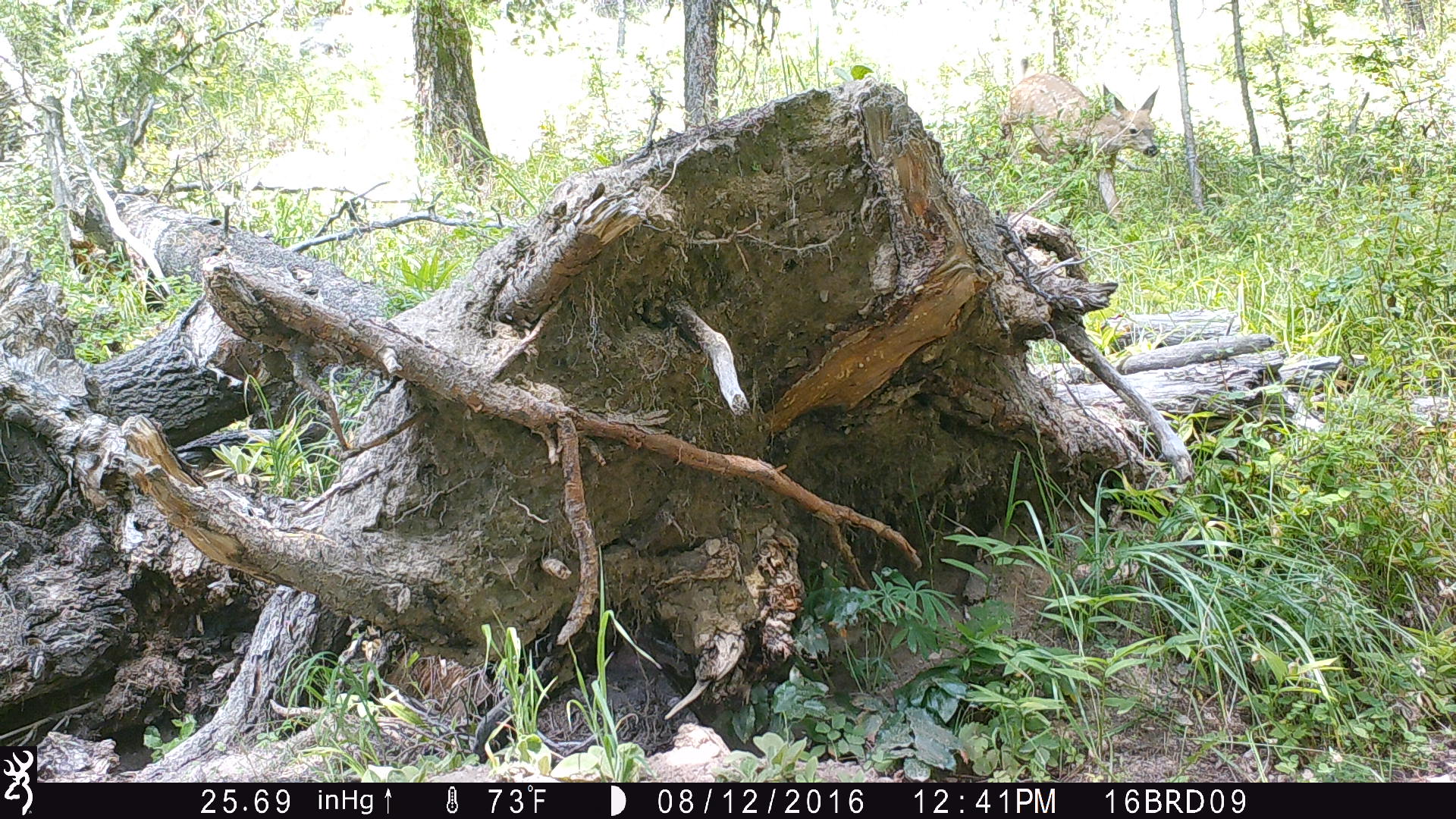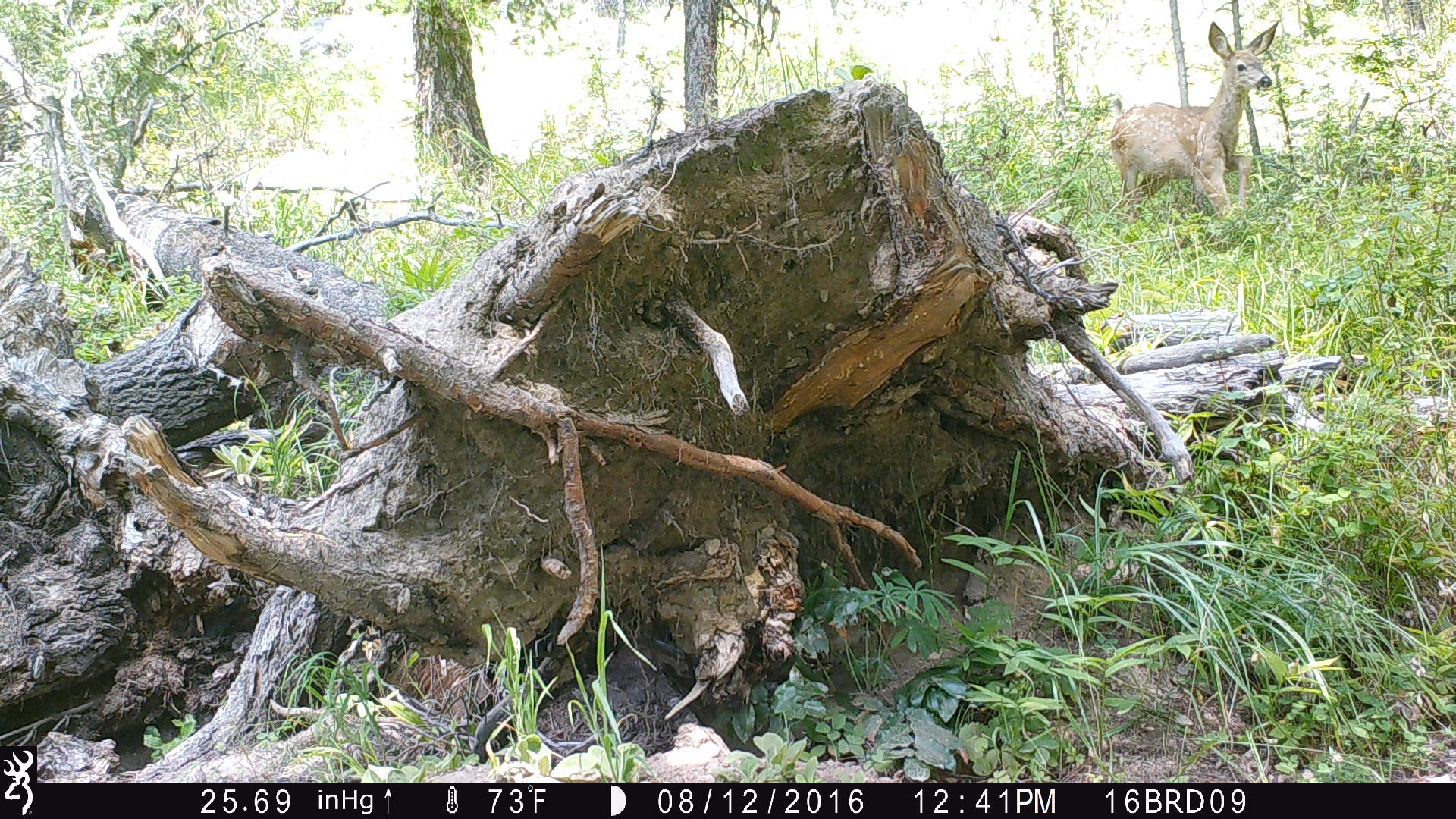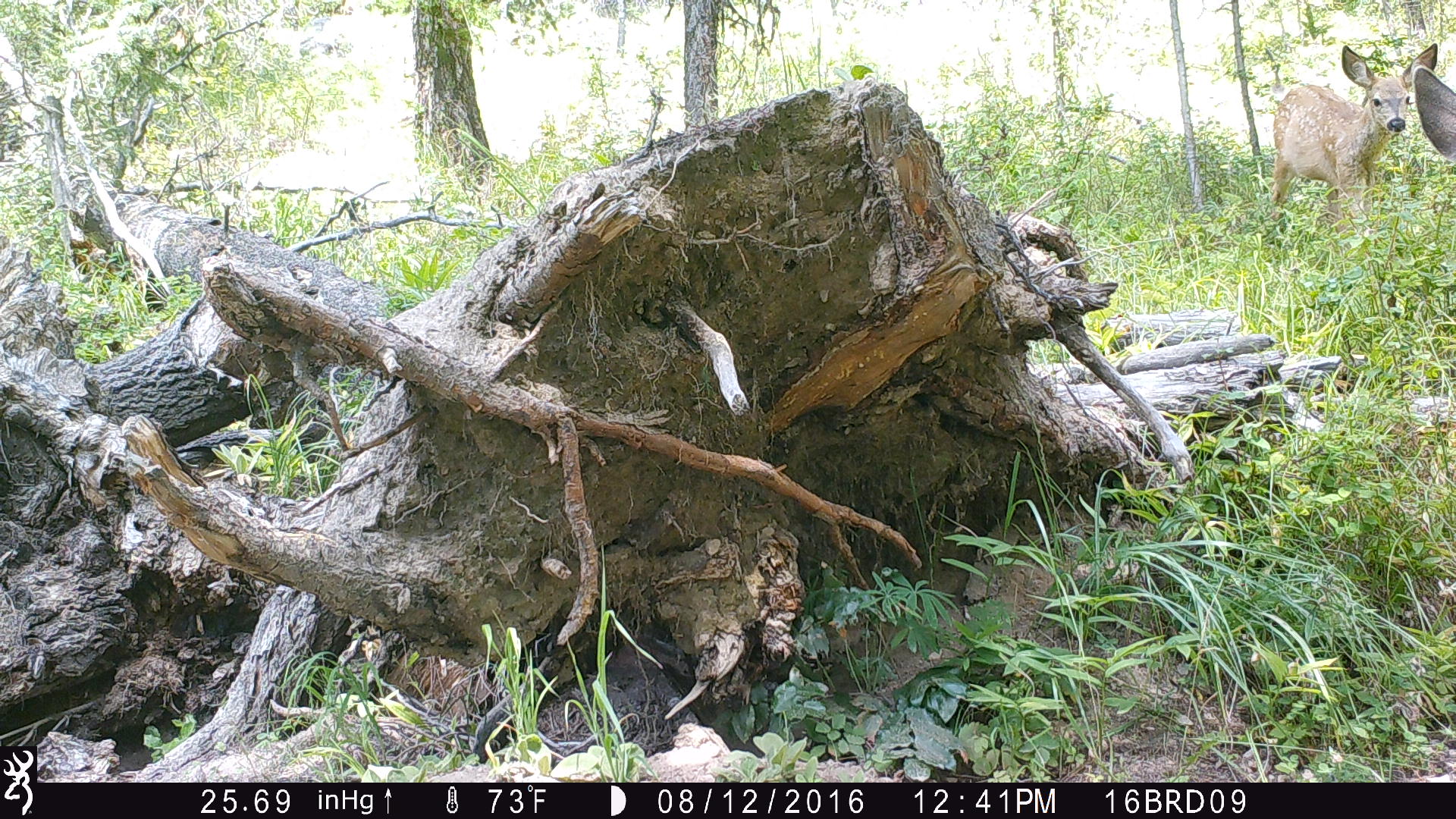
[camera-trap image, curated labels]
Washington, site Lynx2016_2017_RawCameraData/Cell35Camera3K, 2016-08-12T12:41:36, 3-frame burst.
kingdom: Animalia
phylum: Chordata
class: Mammalia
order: Artiodactyla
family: Cervidae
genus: Odocoileus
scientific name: Odocoileus hemionus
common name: mule deer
Odocoileus hemionus (mule deer). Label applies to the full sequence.